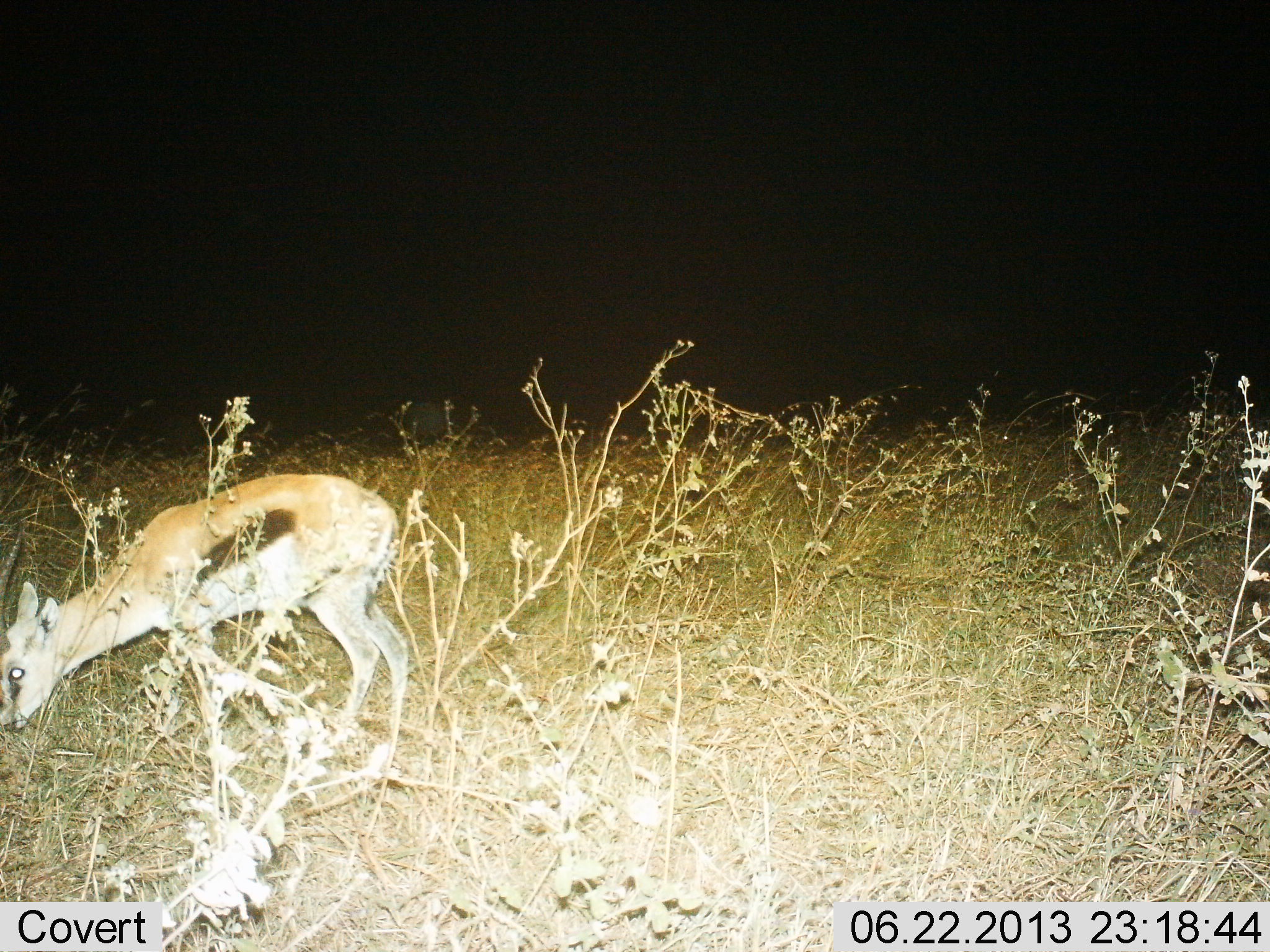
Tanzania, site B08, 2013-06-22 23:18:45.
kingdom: Animalia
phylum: Chordata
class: Mammalia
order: Artiodactyla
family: Bovidae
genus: Eudorcas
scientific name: Eudorcas thomsonii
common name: thomson's gazelle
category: gazellethomsons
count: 1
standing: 23%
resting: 0%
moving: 3%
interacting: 0%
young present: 7%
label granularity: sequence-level